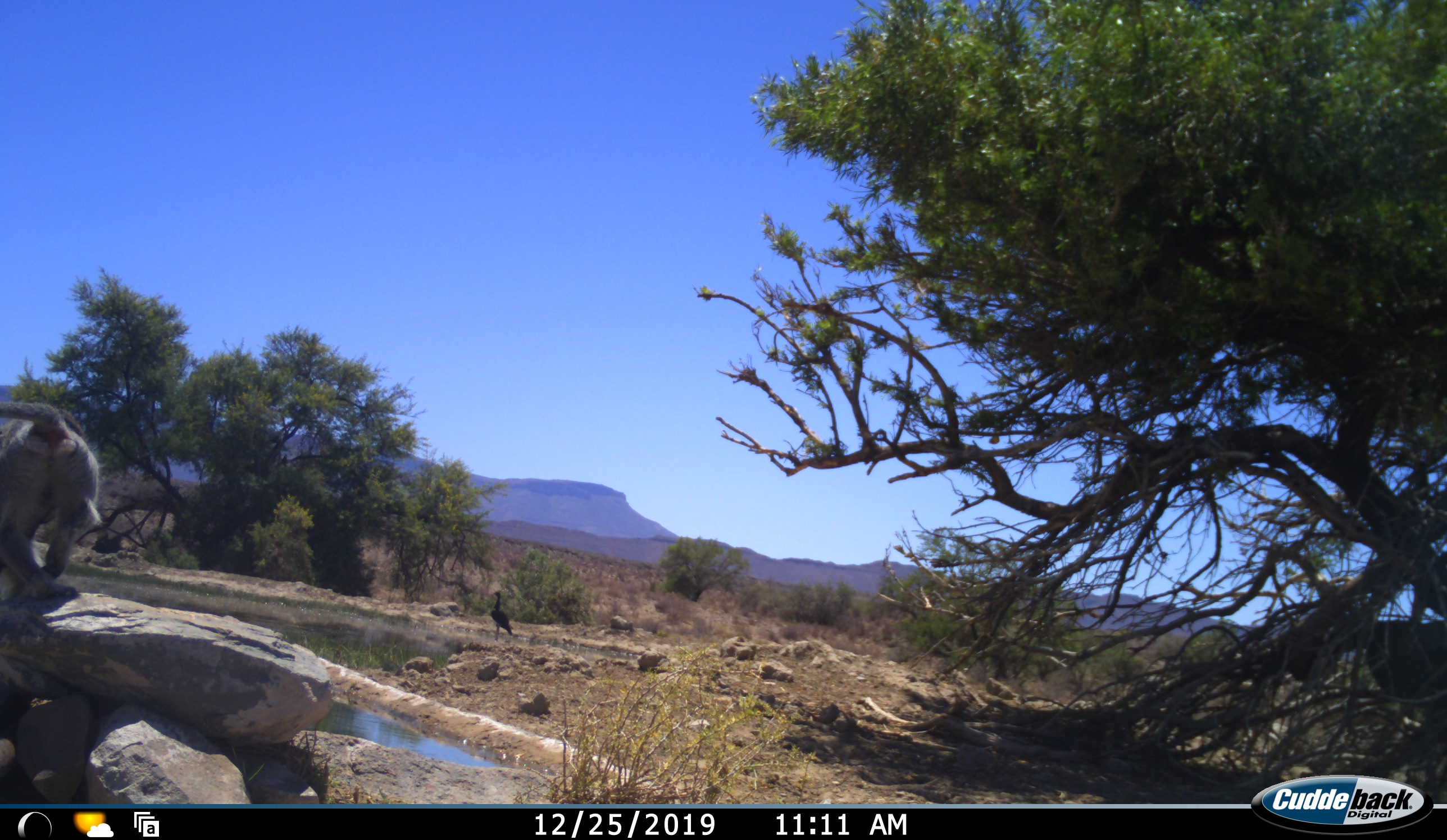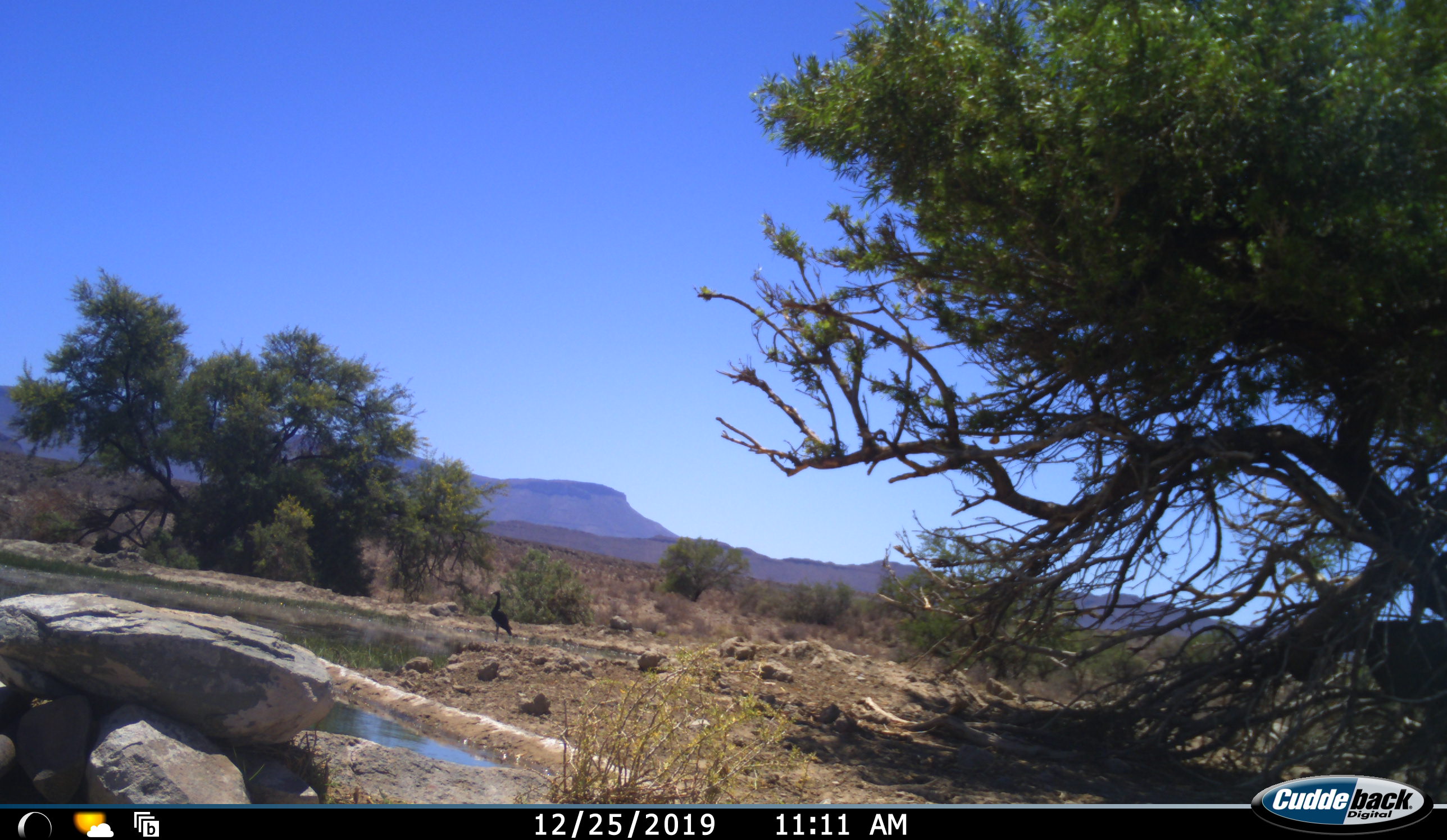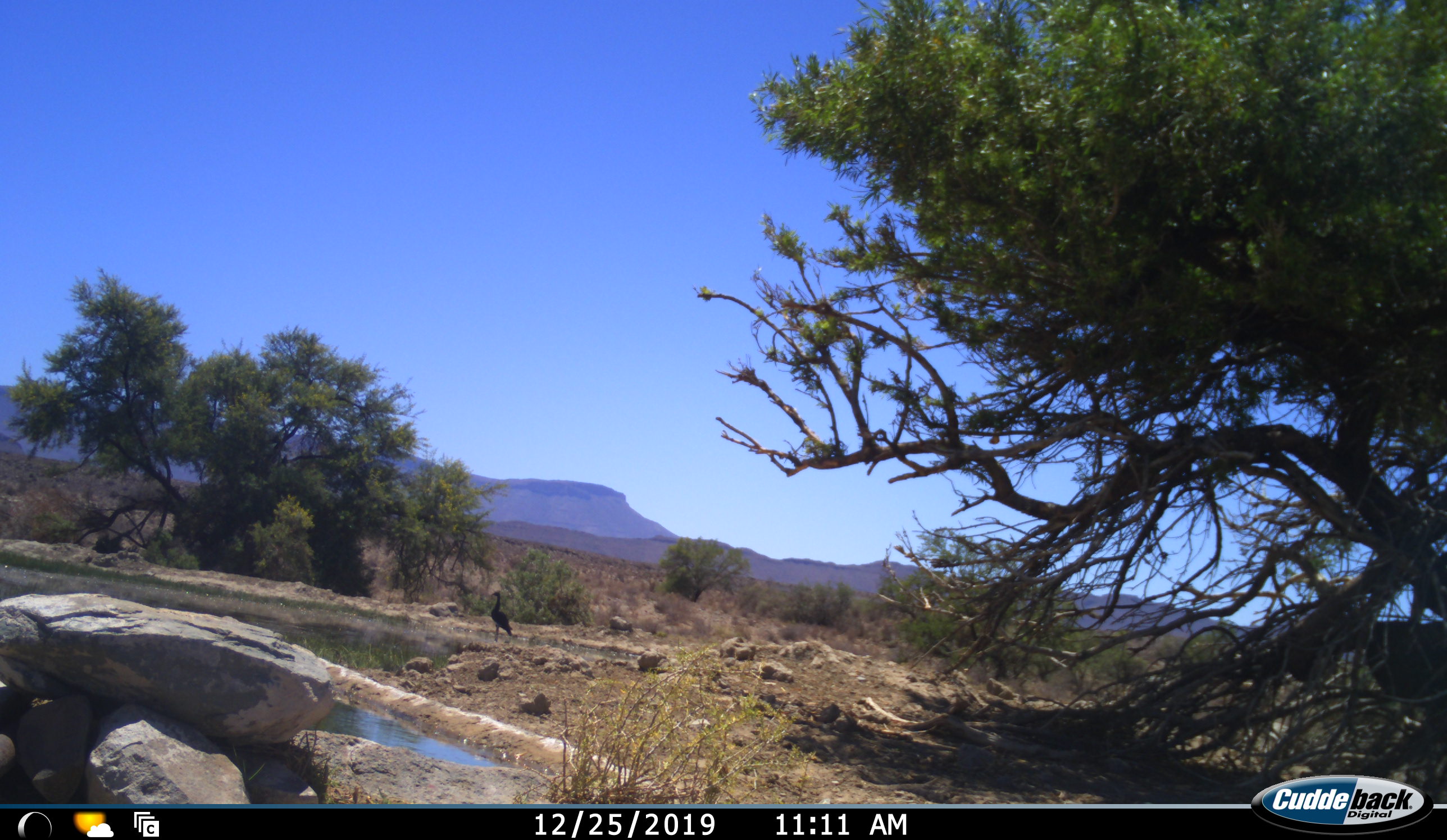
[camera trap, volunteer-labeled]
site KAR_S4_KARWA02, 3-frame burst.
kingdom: Animalia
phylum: Chordata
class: Mammalia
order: Primates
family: Cercopithecidae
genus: Chlorocebus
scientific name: Chlorocebus pygerythrus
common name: vervet monkey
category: monkeyvervet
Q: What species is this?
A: Monkeyvervet (vervet monkey) (Chlorocebus pygerythrus).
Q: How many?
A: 1.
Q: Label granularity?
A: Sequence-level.